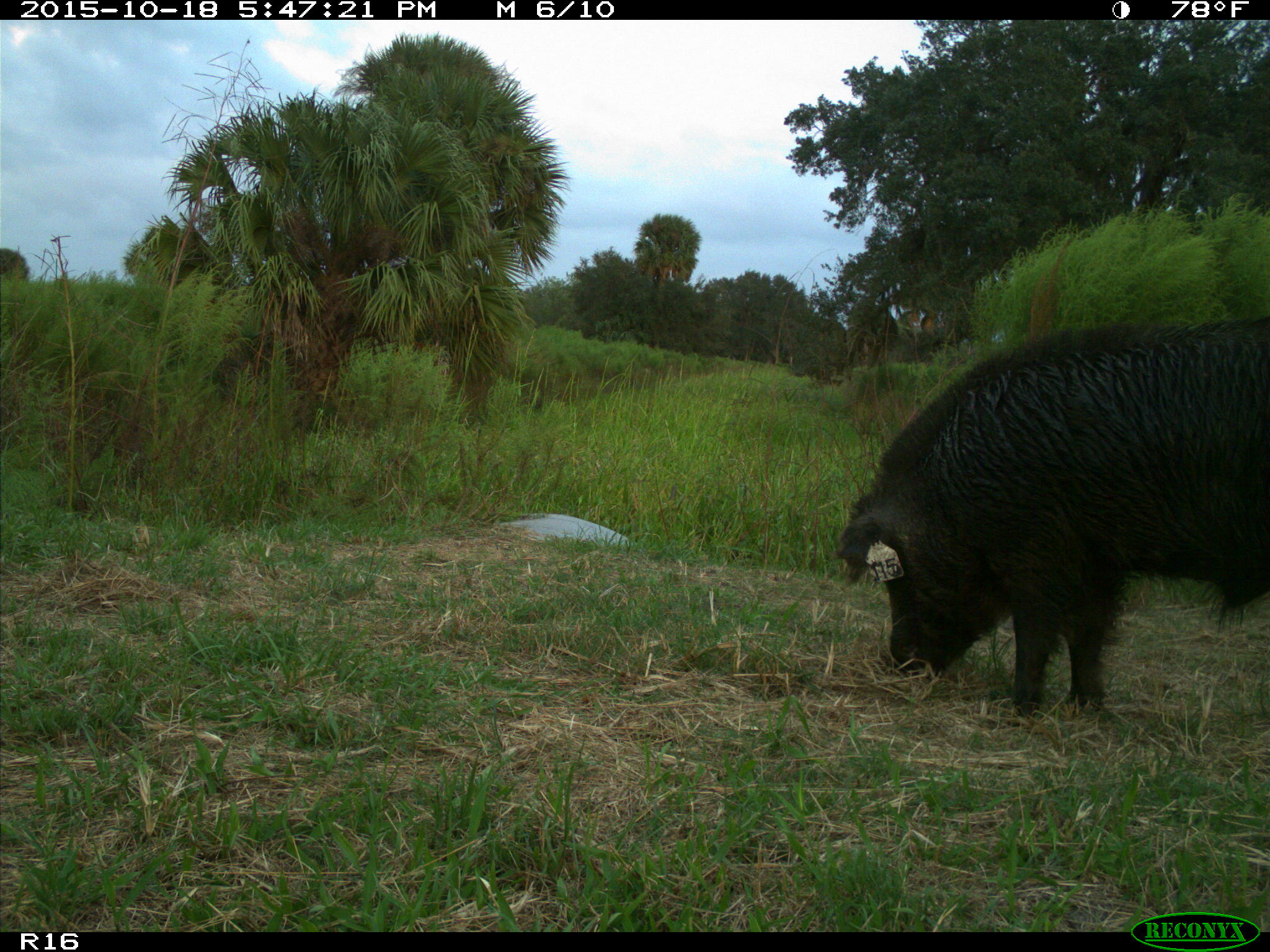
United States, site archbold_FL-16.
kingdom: Animalia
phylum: Chordata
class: Mammalia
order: Artiodactyla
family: Suidae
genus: Sus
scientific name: Sus scrofa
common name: wild boar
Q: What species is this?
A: Sus scrofa (wild boar).